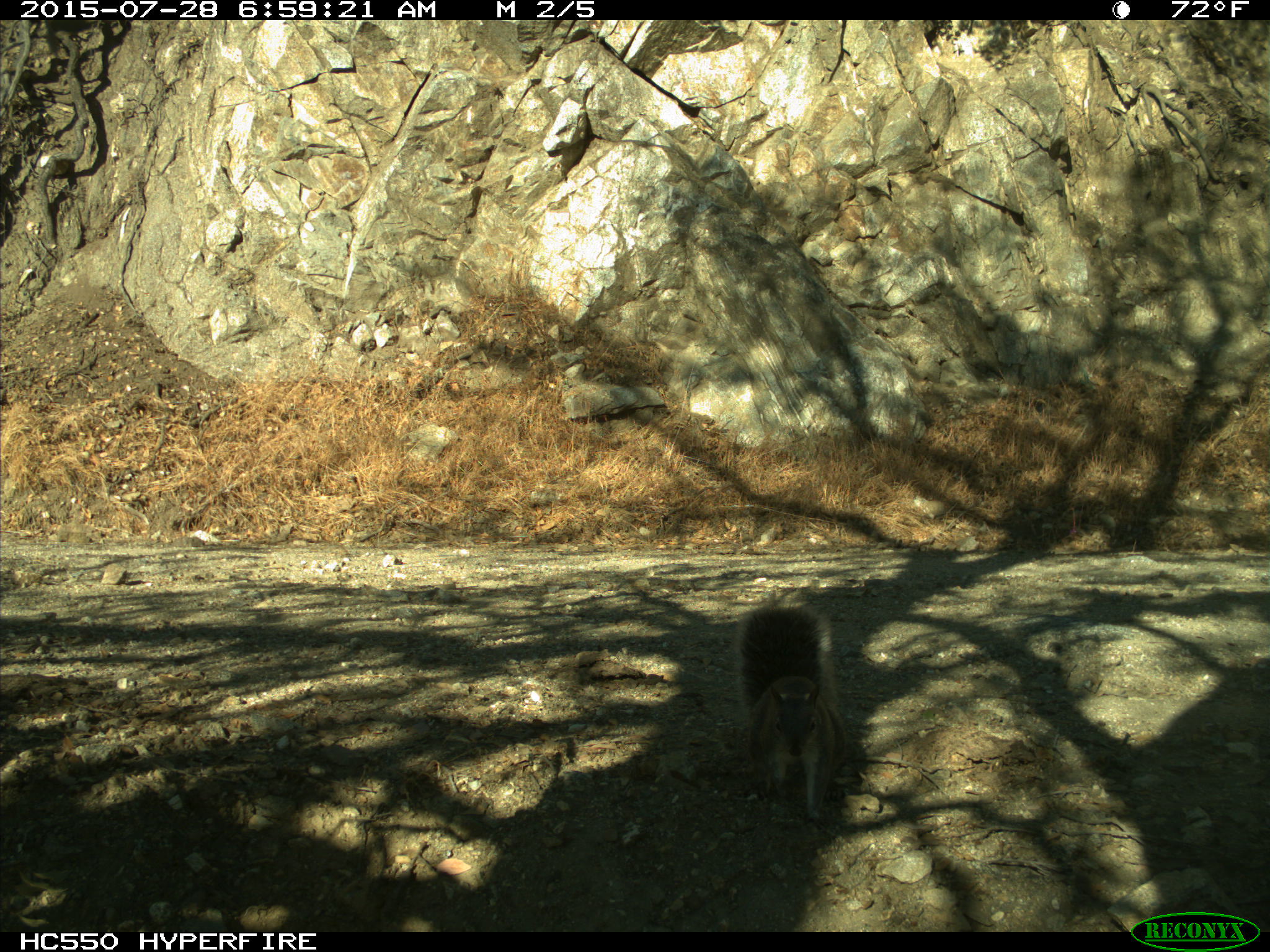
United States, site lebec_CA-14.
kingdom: Animalia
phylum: Chordata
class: Mammalia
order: Rodentia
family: Sciuridae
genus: Sciurus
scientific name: Sciurus carolinensis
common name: eastern gray squirrel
Sciurus carolinensis (eastern gray squirrel).